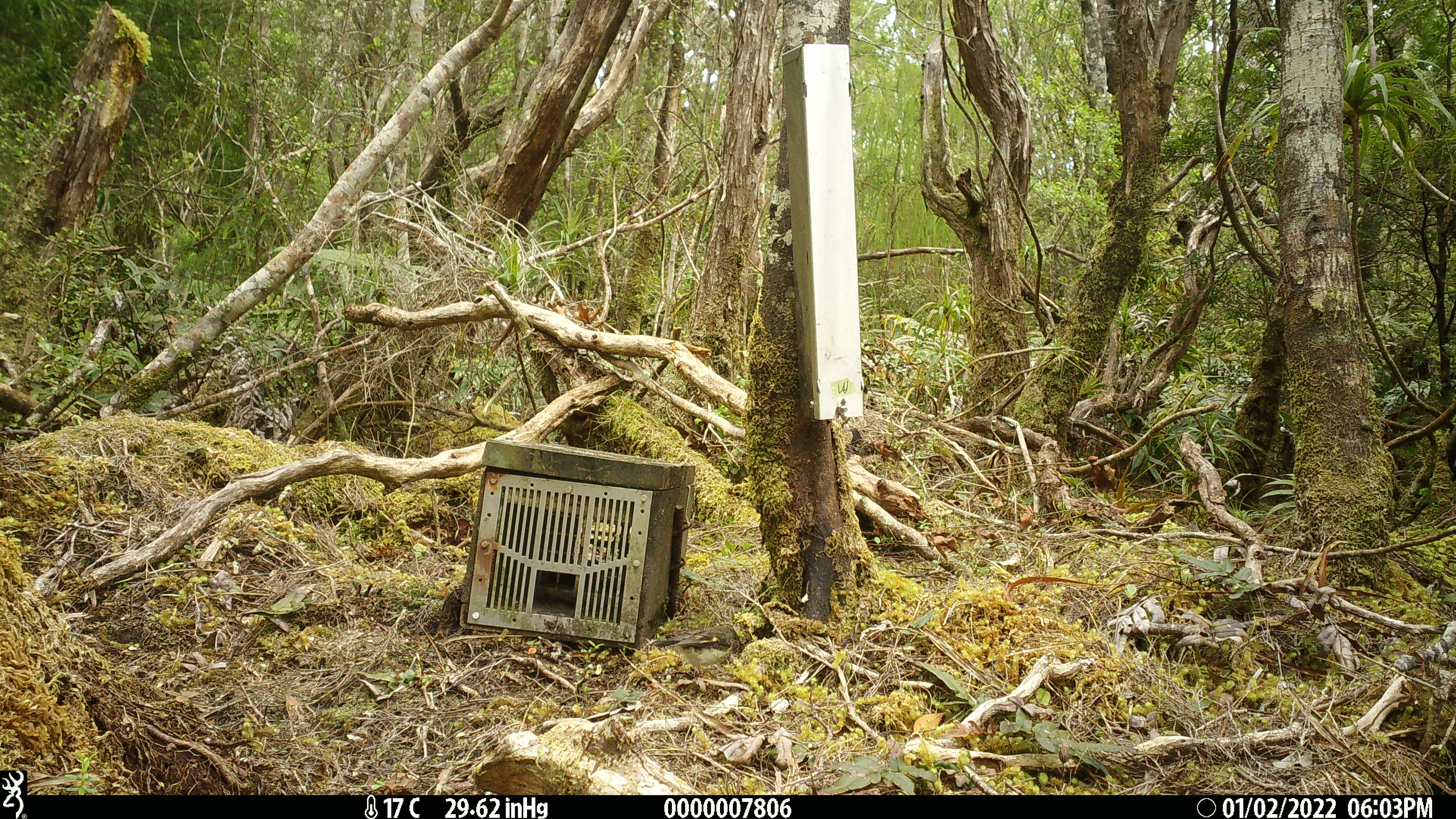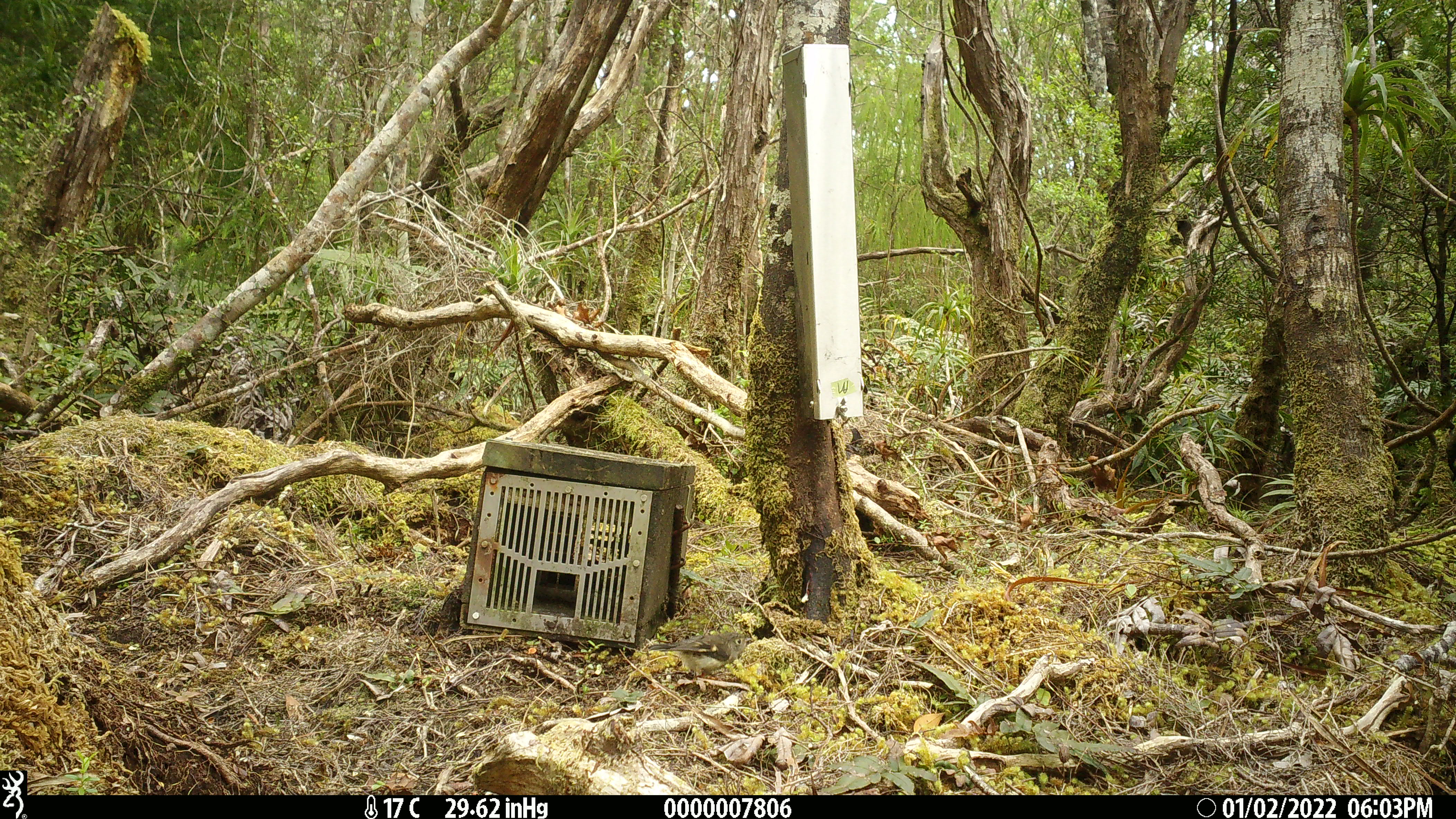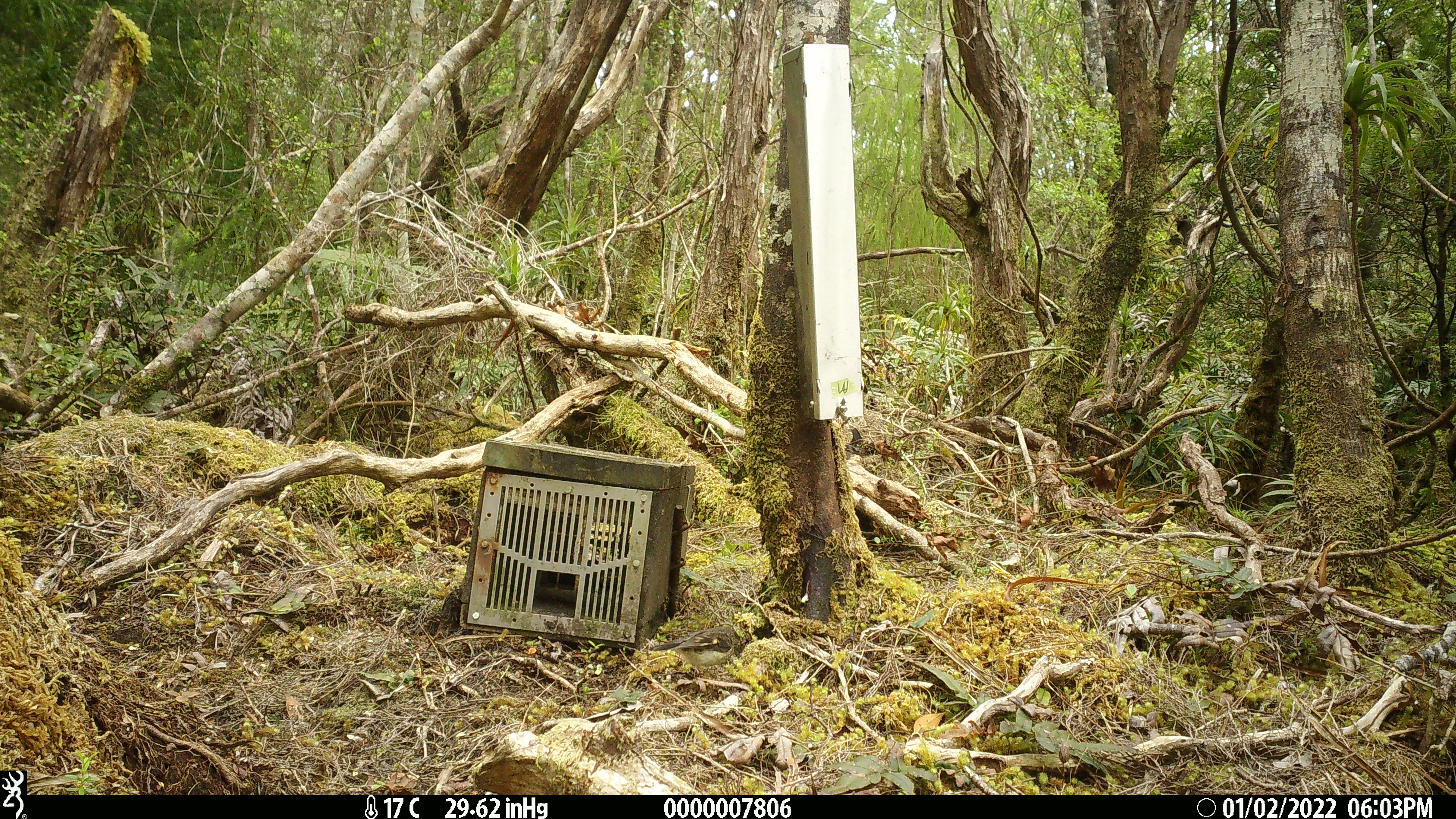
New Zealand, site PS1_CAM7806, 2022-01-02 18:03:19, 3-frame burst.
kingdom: Animalia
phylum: Chordata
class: Aves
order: Passeriformes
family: Petroicidae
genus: Petroica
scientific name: Petroica macrocephala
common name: tomtit